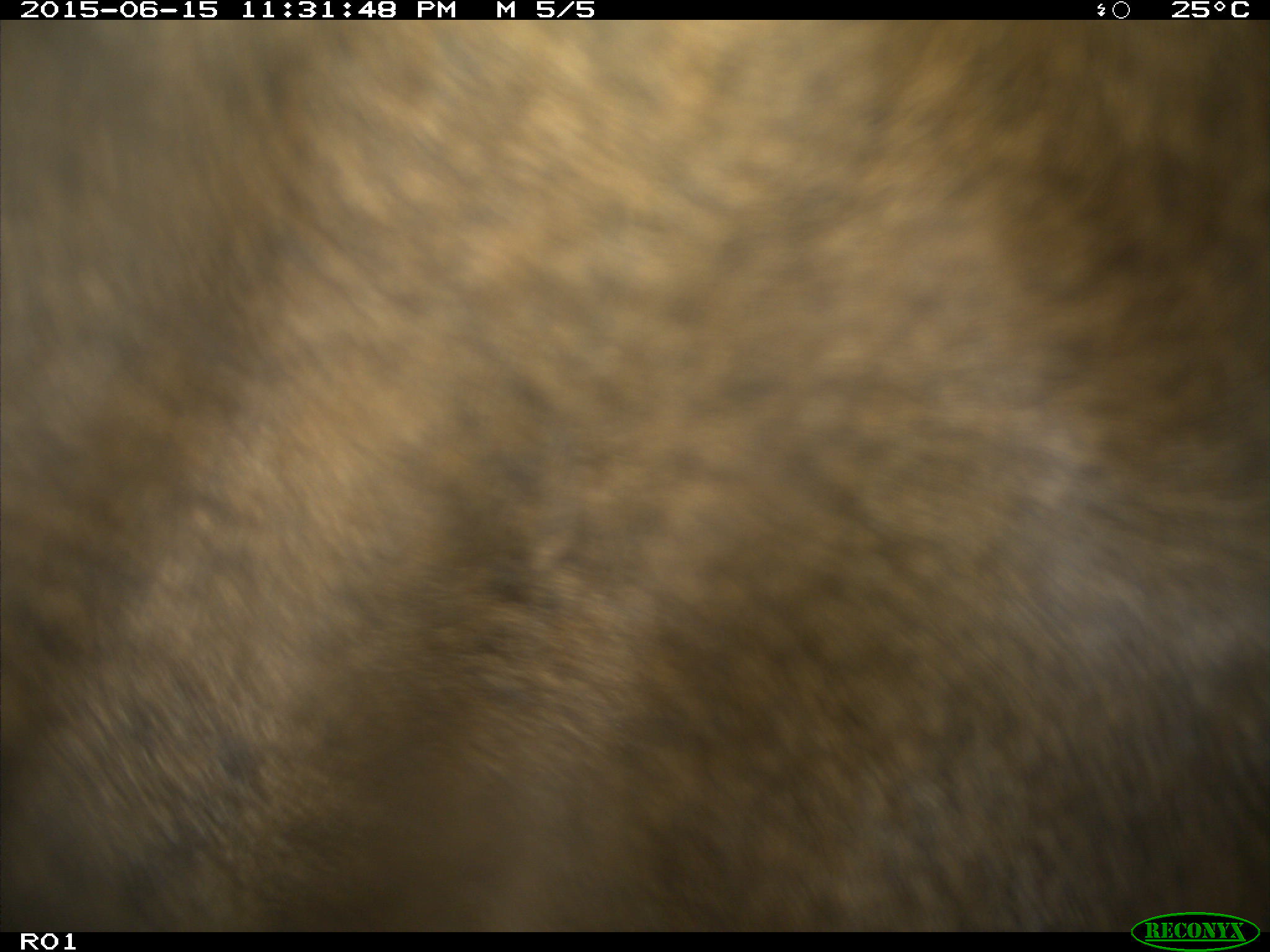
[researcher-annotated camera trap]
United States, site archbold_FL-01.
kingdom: Animalia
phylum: Chordata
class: Mammalia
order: Artiodactyla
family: Bovidae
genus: Bos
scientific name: Bos taurus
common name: domestic cow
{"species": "Bos taurus (domestic cow)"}